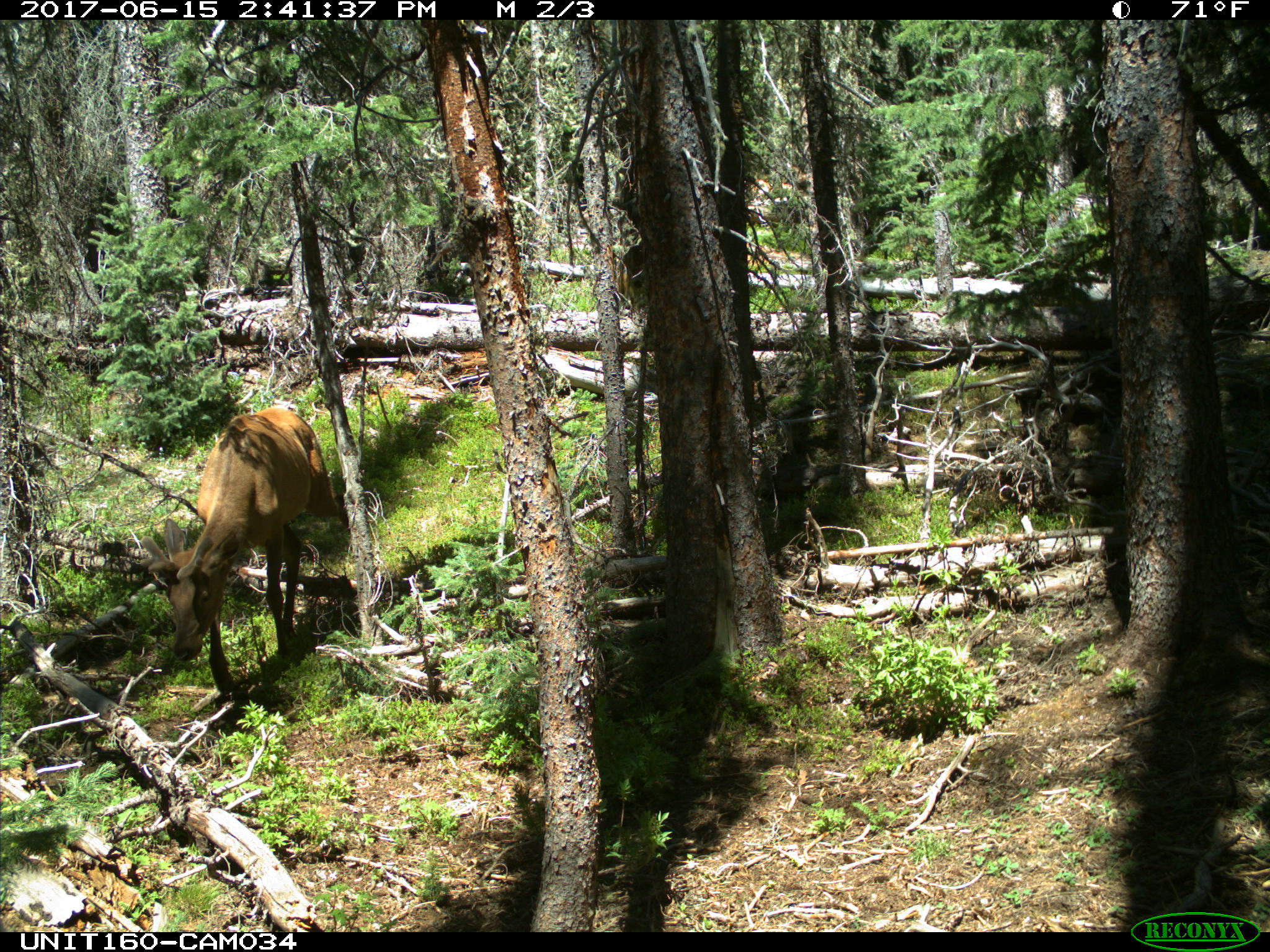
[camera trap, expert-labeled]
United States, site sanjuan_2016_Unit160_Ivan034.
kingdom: Animalia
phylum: Chordata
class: Mammalia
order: Artiodactyla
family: Cervidae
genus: Cervus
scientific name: Cervus elaphus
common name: red deer